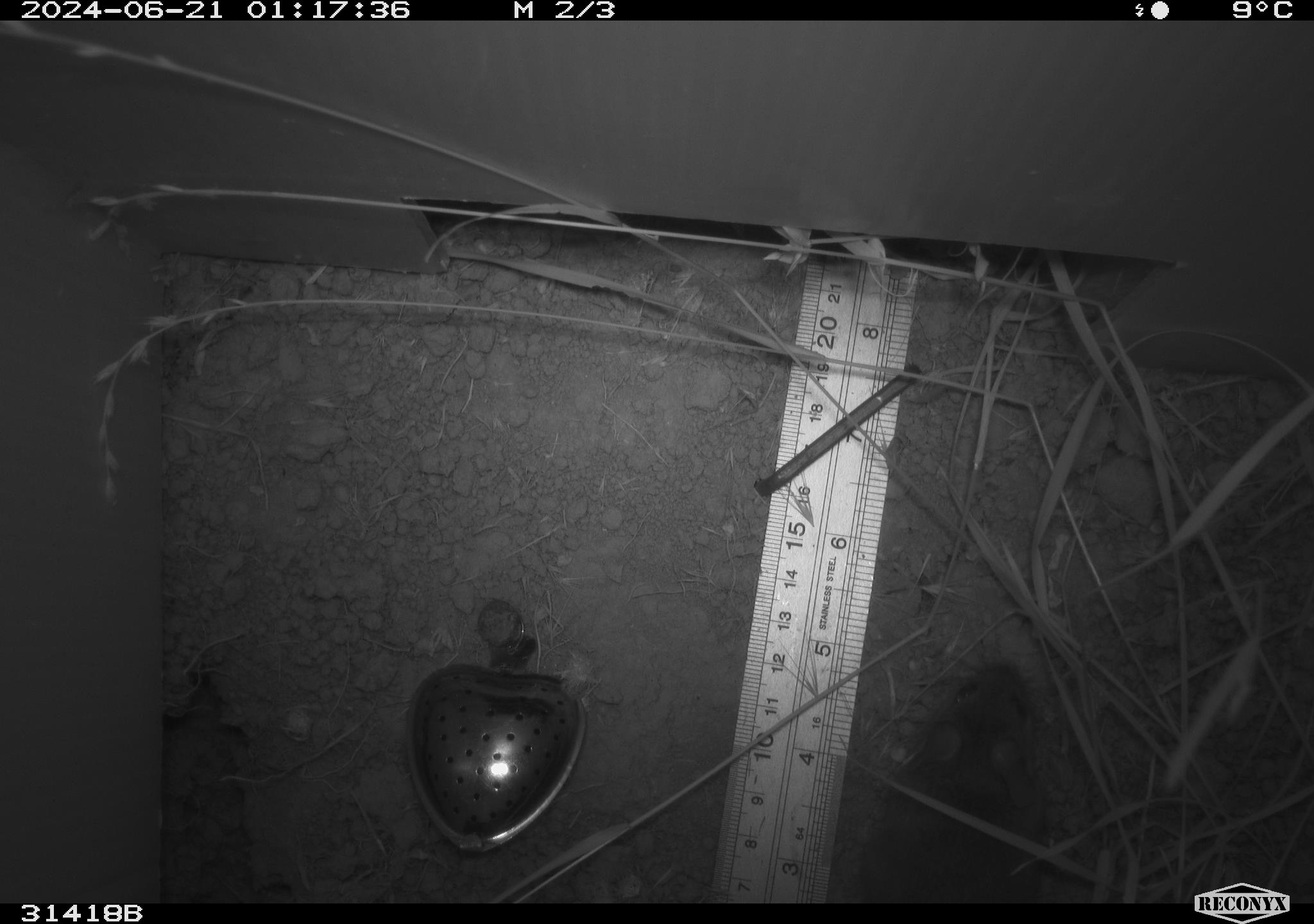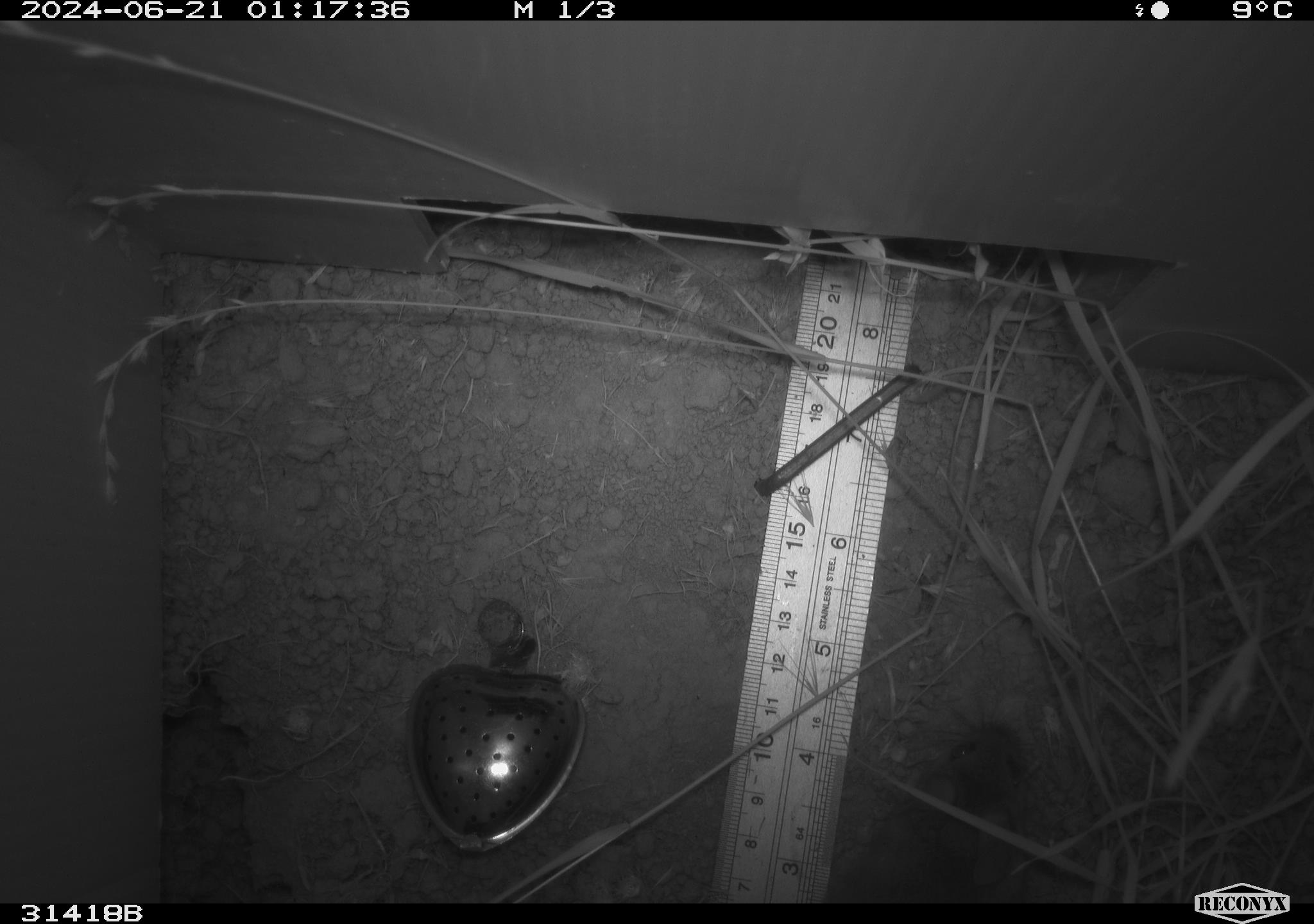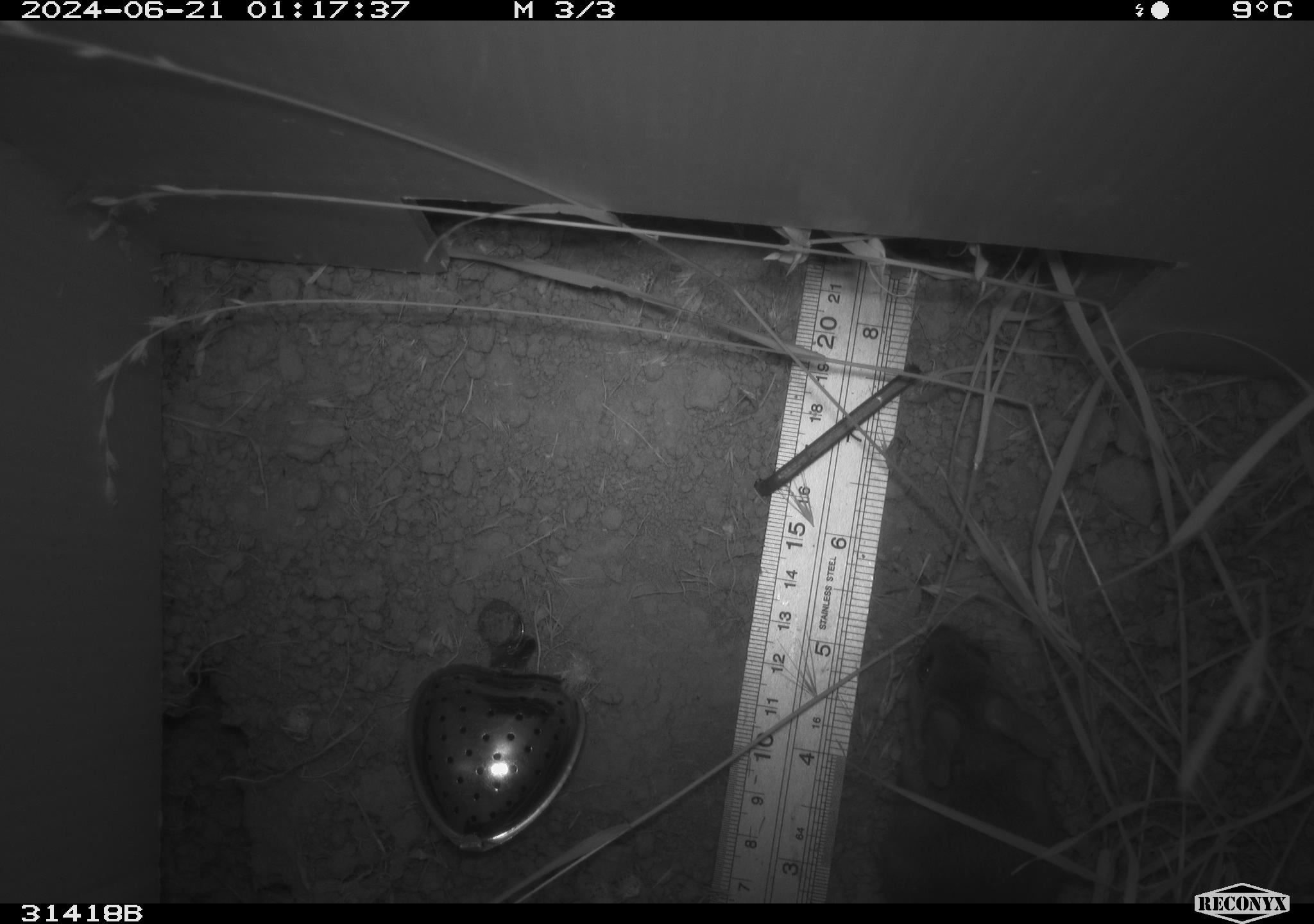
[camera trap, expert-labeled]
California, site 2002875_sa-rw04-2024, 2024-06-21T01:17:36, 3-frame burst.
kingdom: Animalia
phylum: Chordata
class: Mammalia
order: Rodentia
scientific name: Rodentia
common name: mouse species